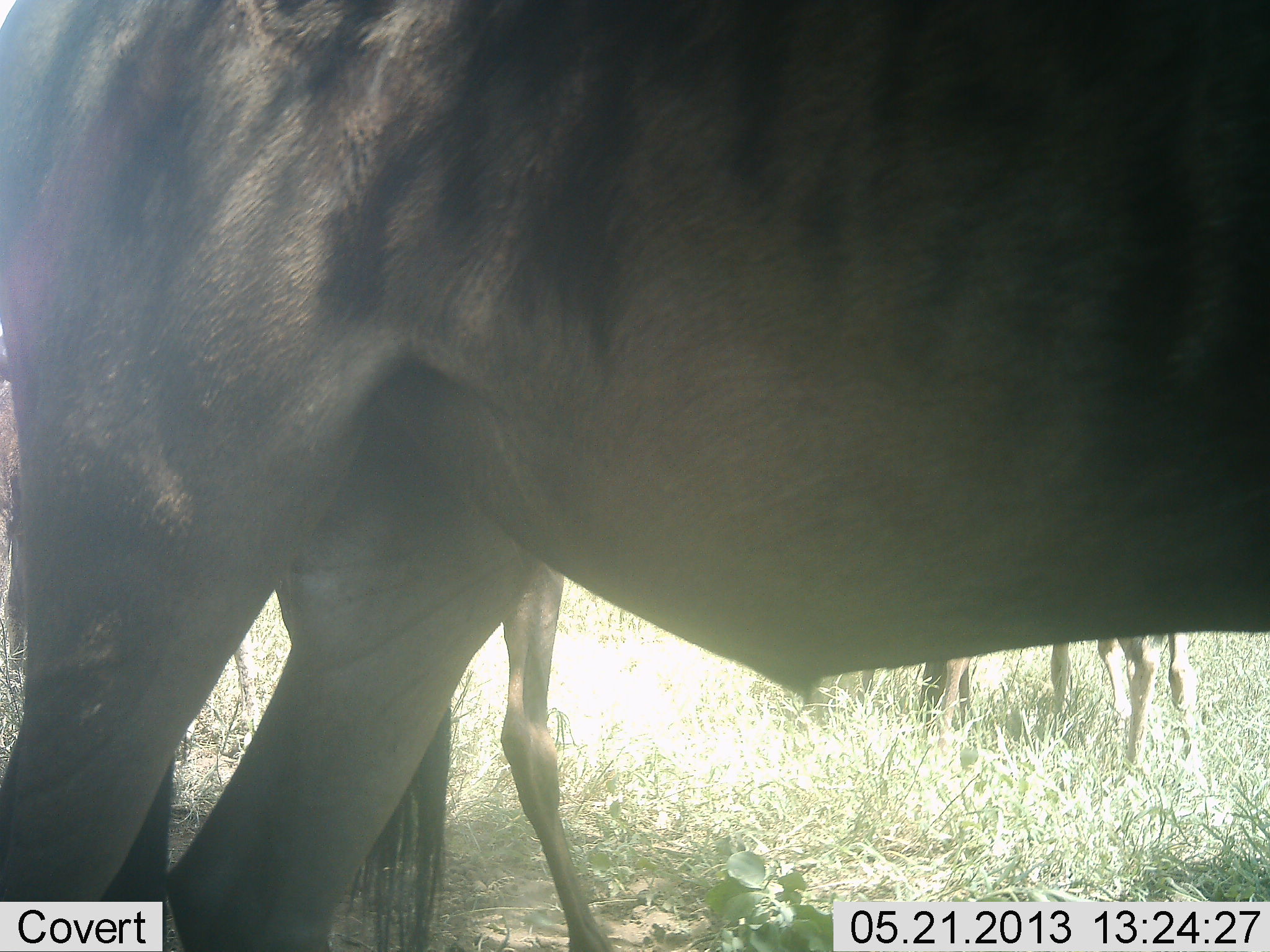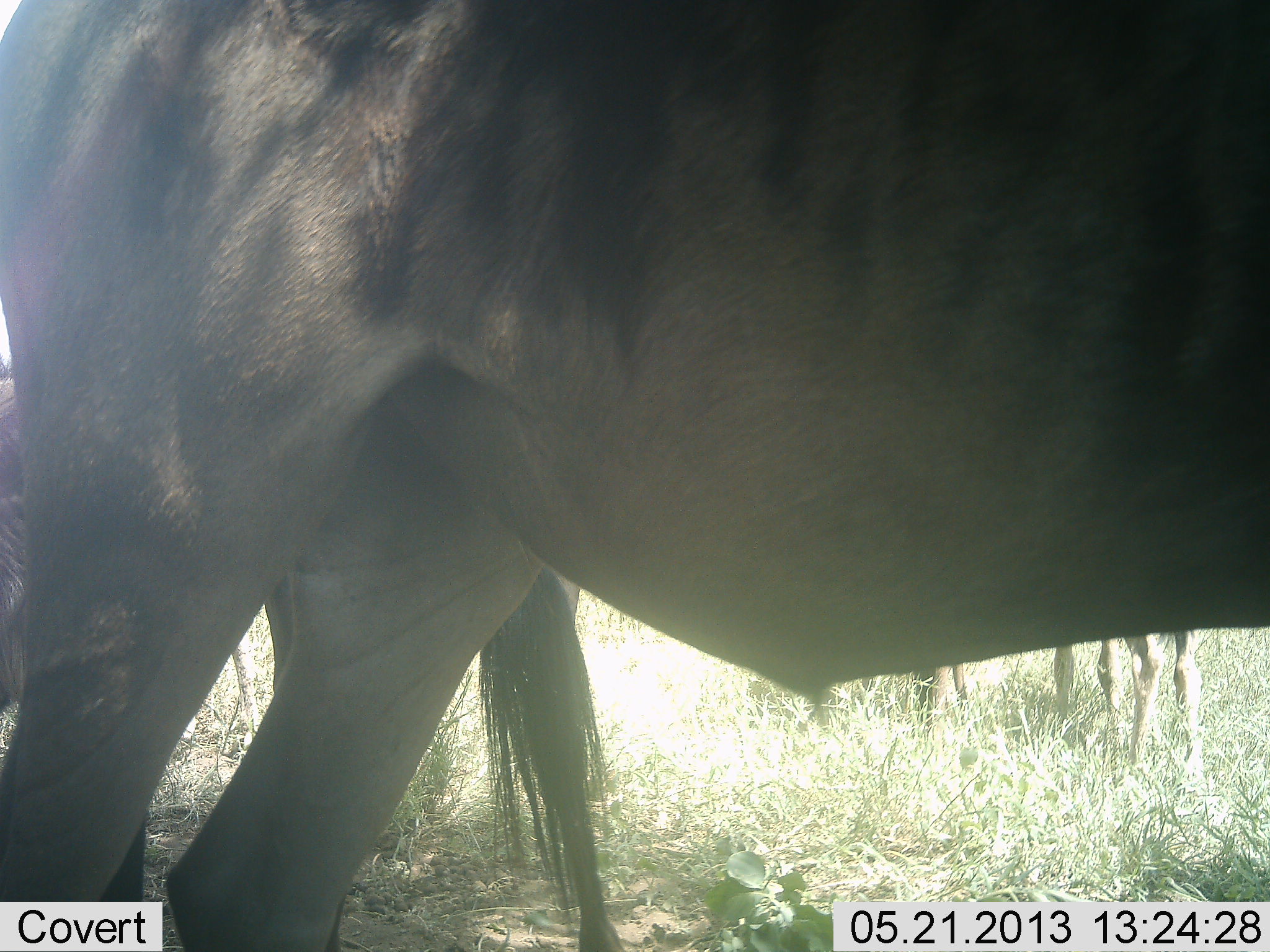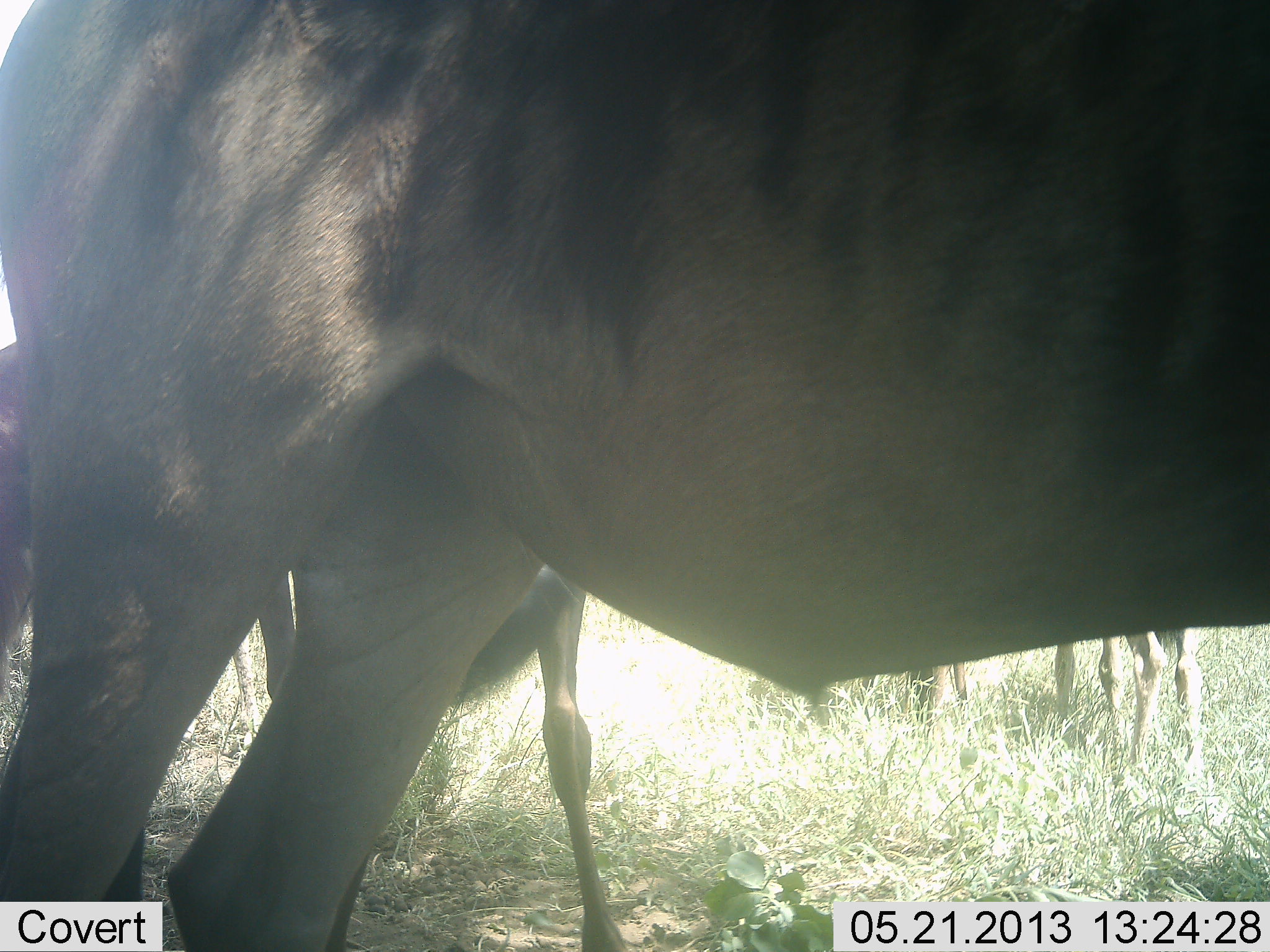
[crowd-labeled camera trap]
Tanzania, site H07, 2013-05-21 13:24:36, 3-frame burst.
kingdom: Animalia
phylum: Chordata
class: Mammalia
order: Artiodactyla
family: Bovidae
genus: Connochaetes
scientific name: Connochaetes taurinus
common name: blue wildebeest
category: wildebeest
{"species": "wildebeest (blue wildebeest) (Connochaetes taurinus)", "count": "2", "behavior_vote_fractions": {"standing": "90%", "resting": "0%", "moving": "10%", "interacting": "0%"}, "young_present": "0%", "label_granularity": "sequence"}